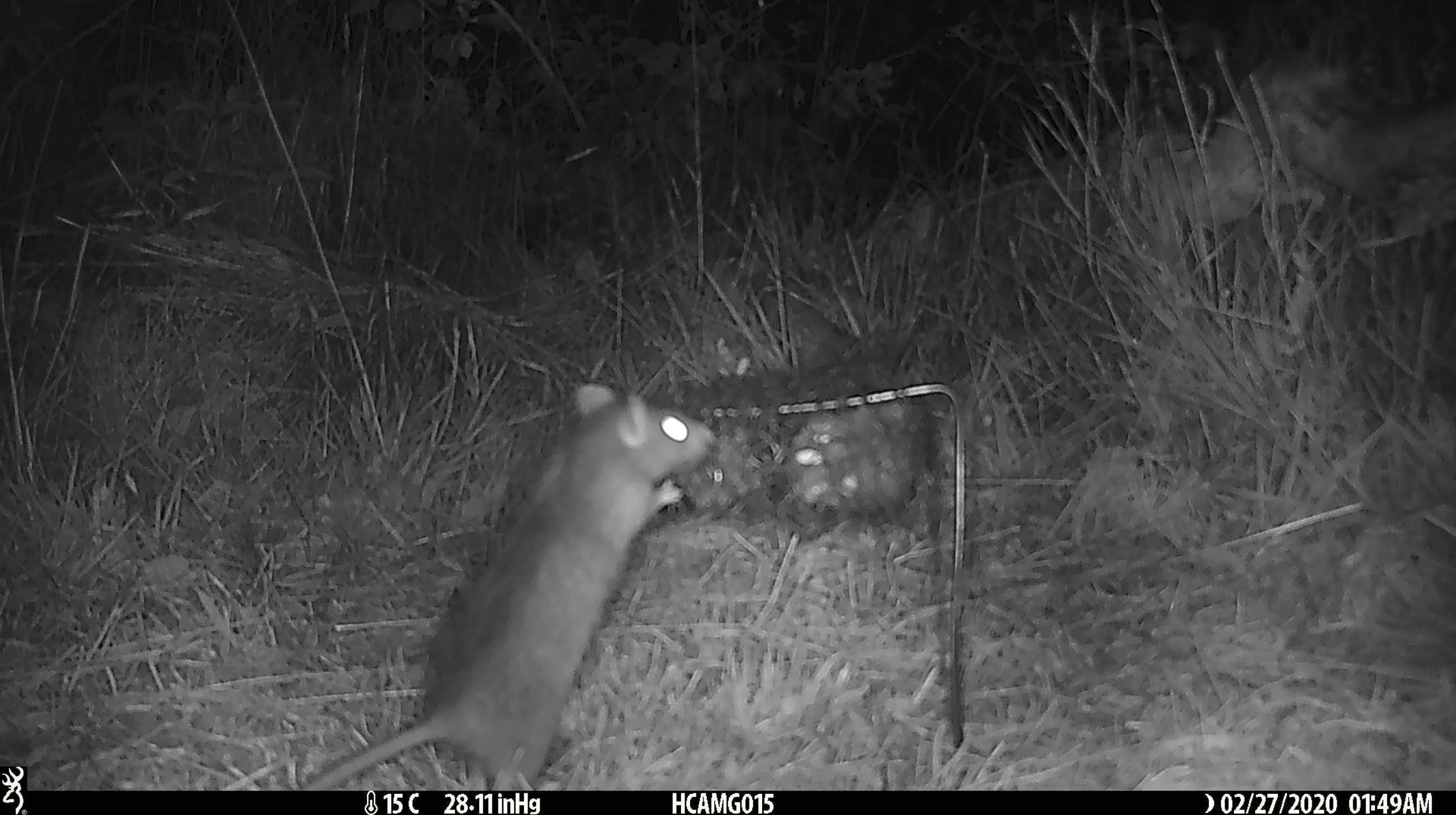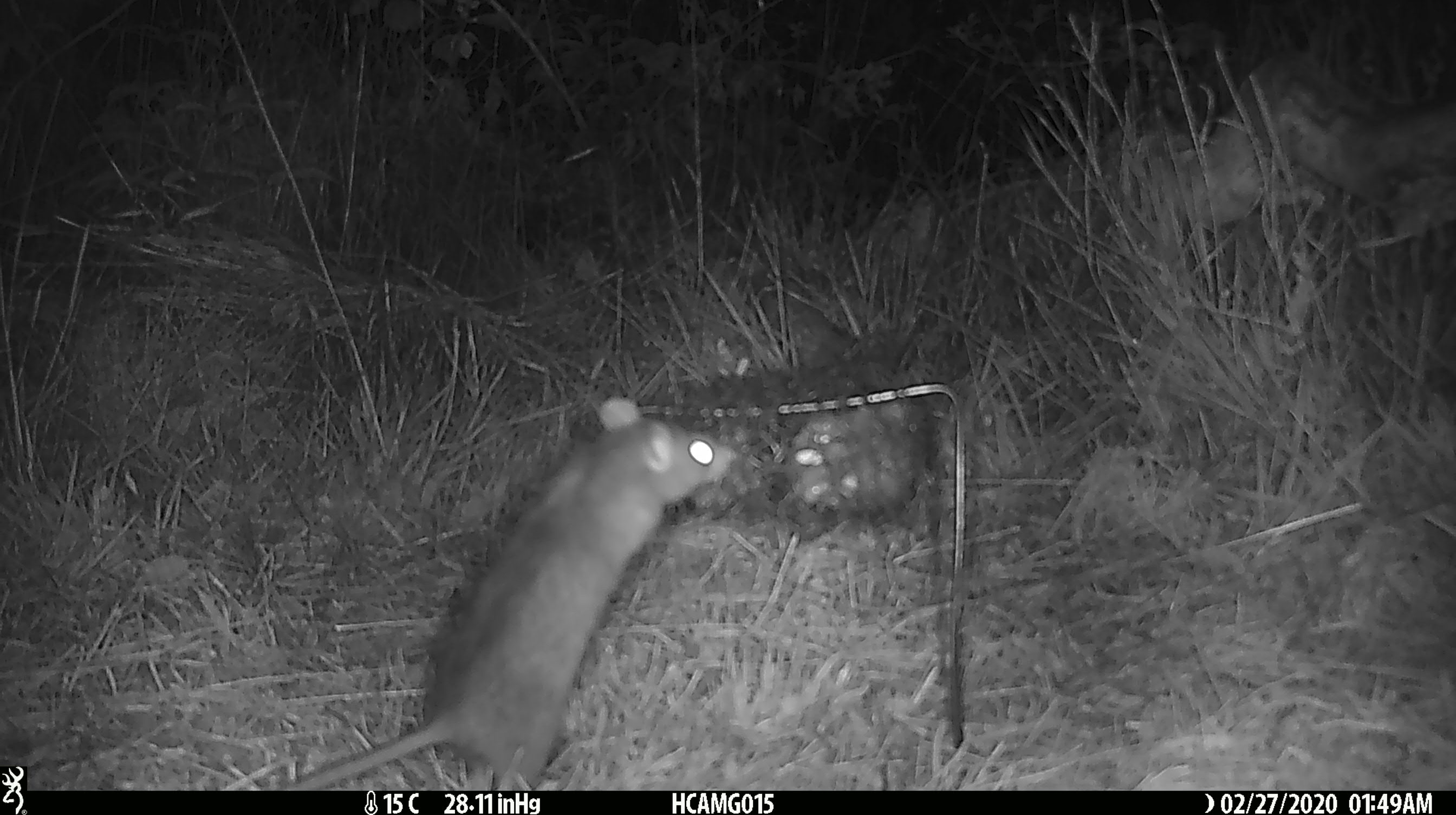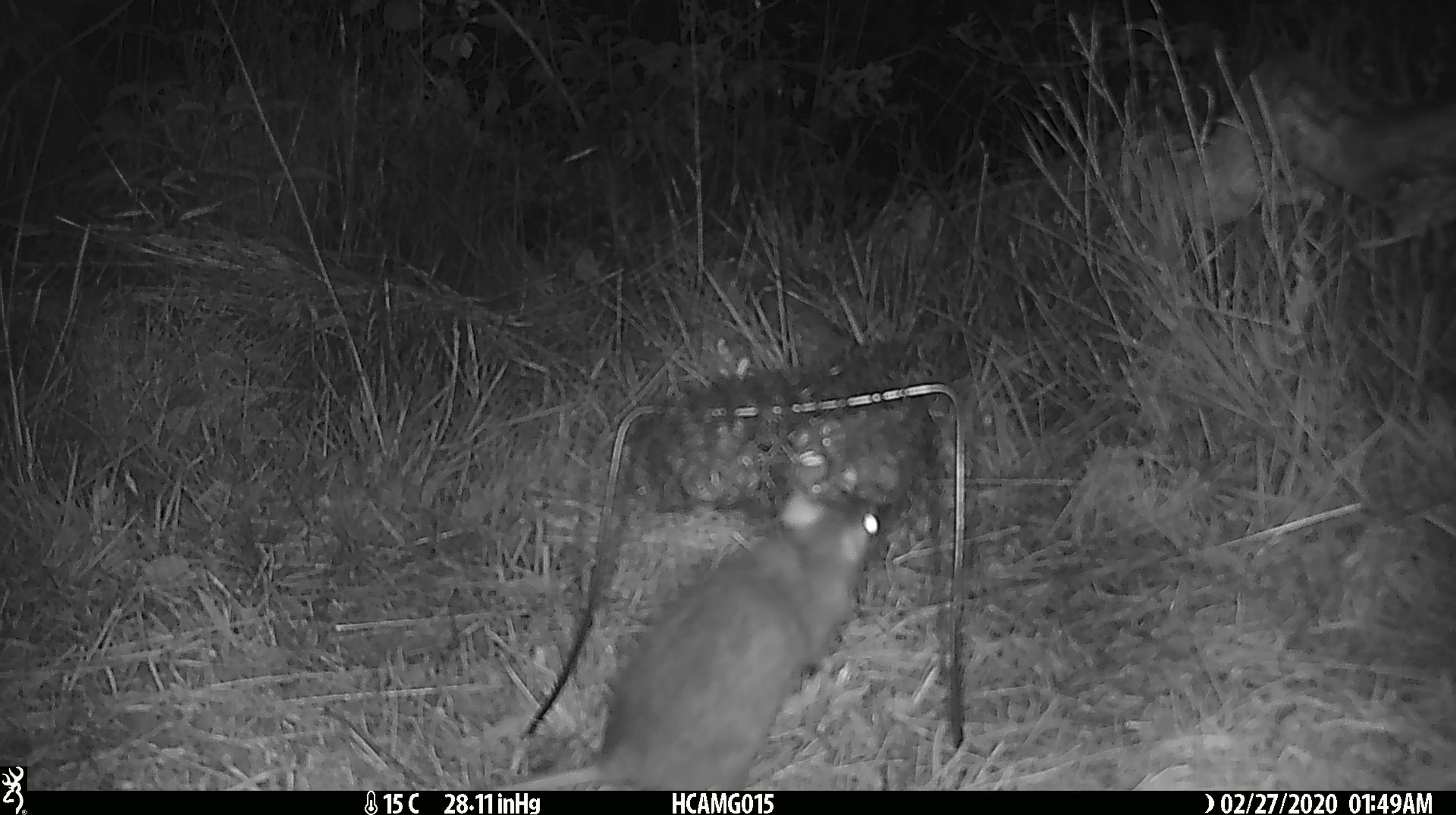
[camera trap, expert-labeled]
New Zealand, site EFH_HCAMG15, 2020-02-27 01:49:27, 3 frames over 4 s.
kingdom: Animalia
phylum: Chordata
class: Mammalia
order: Rodentia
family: Muridae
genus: Rattus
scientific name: Rattus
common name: rat